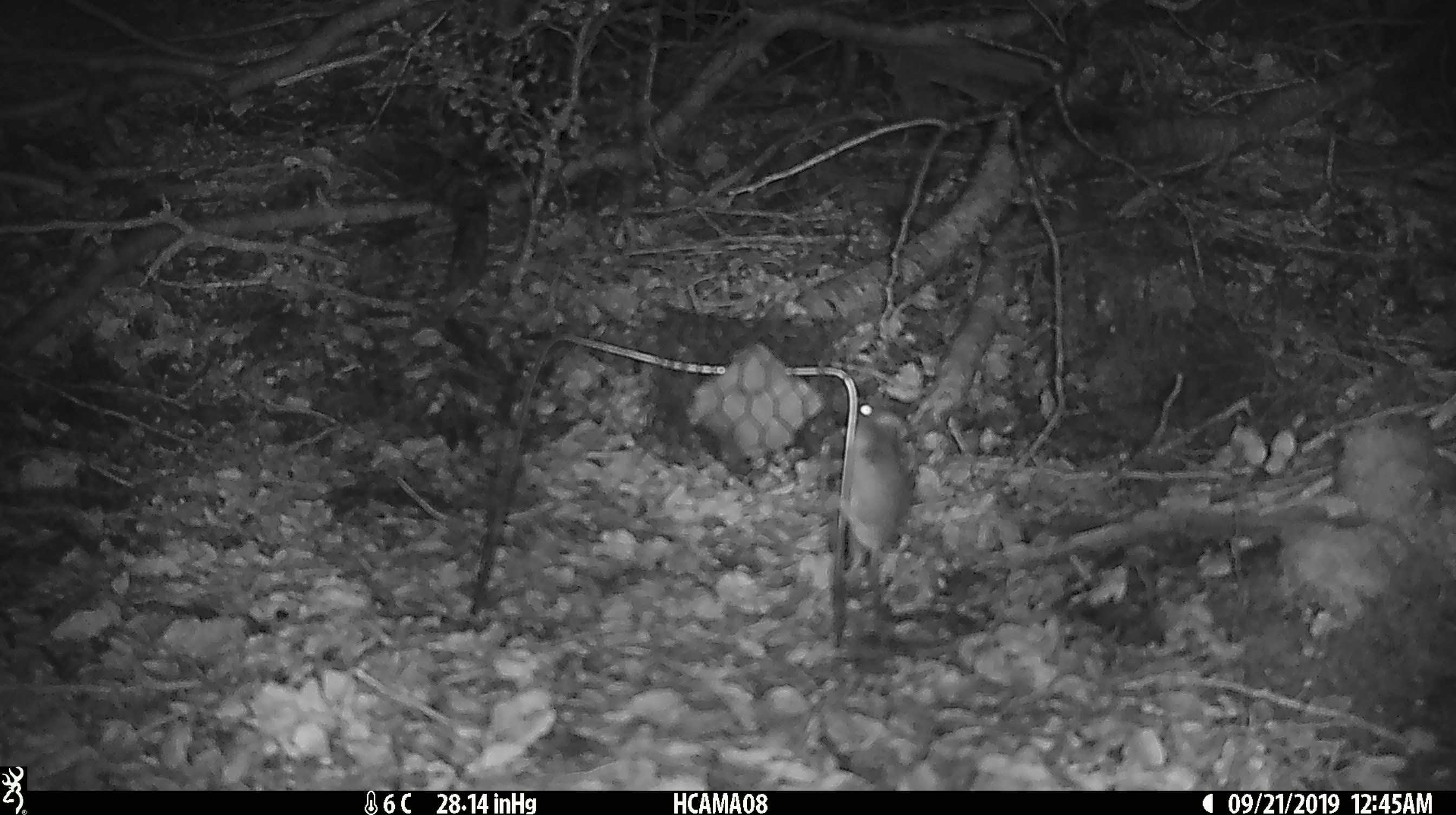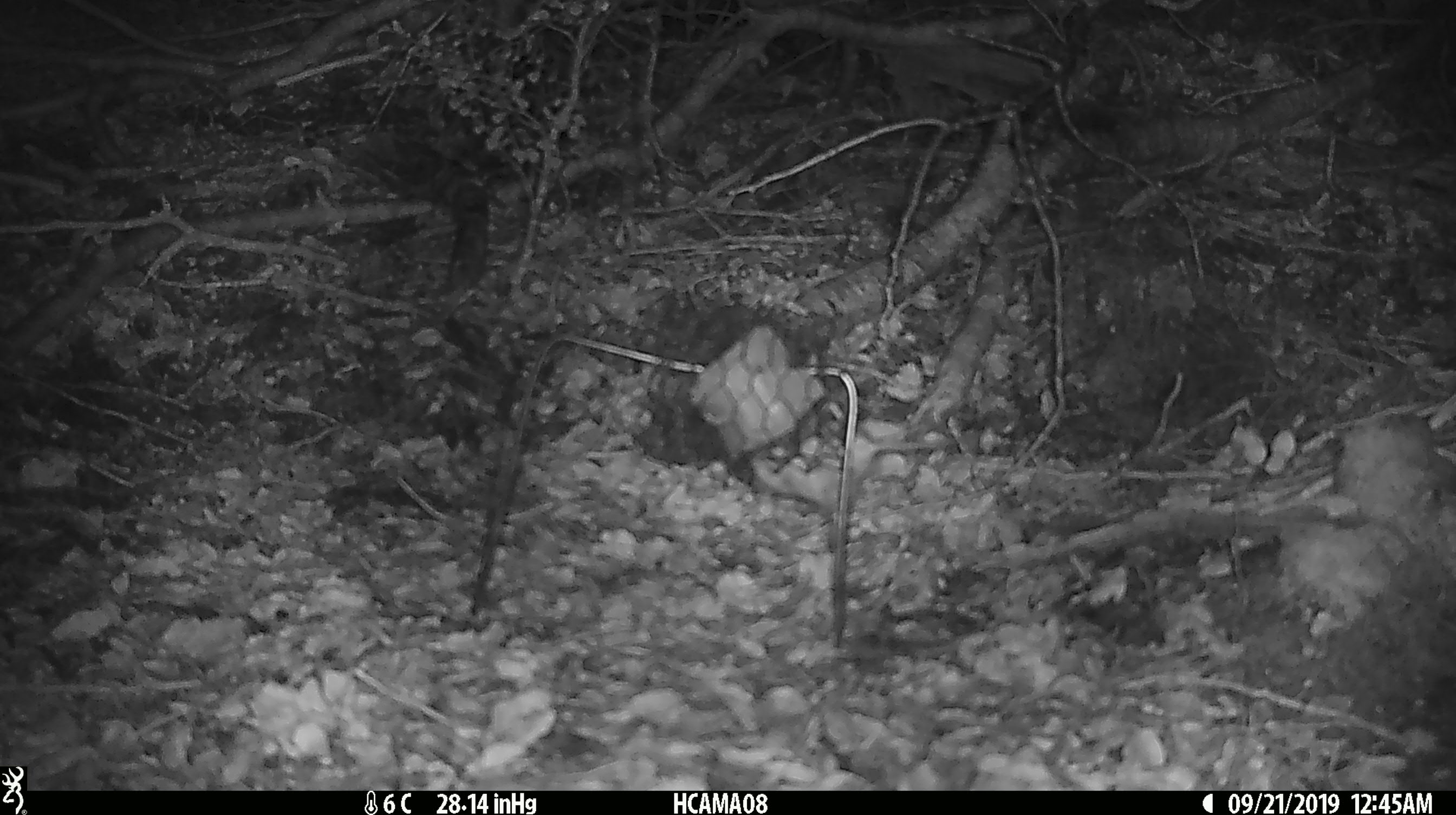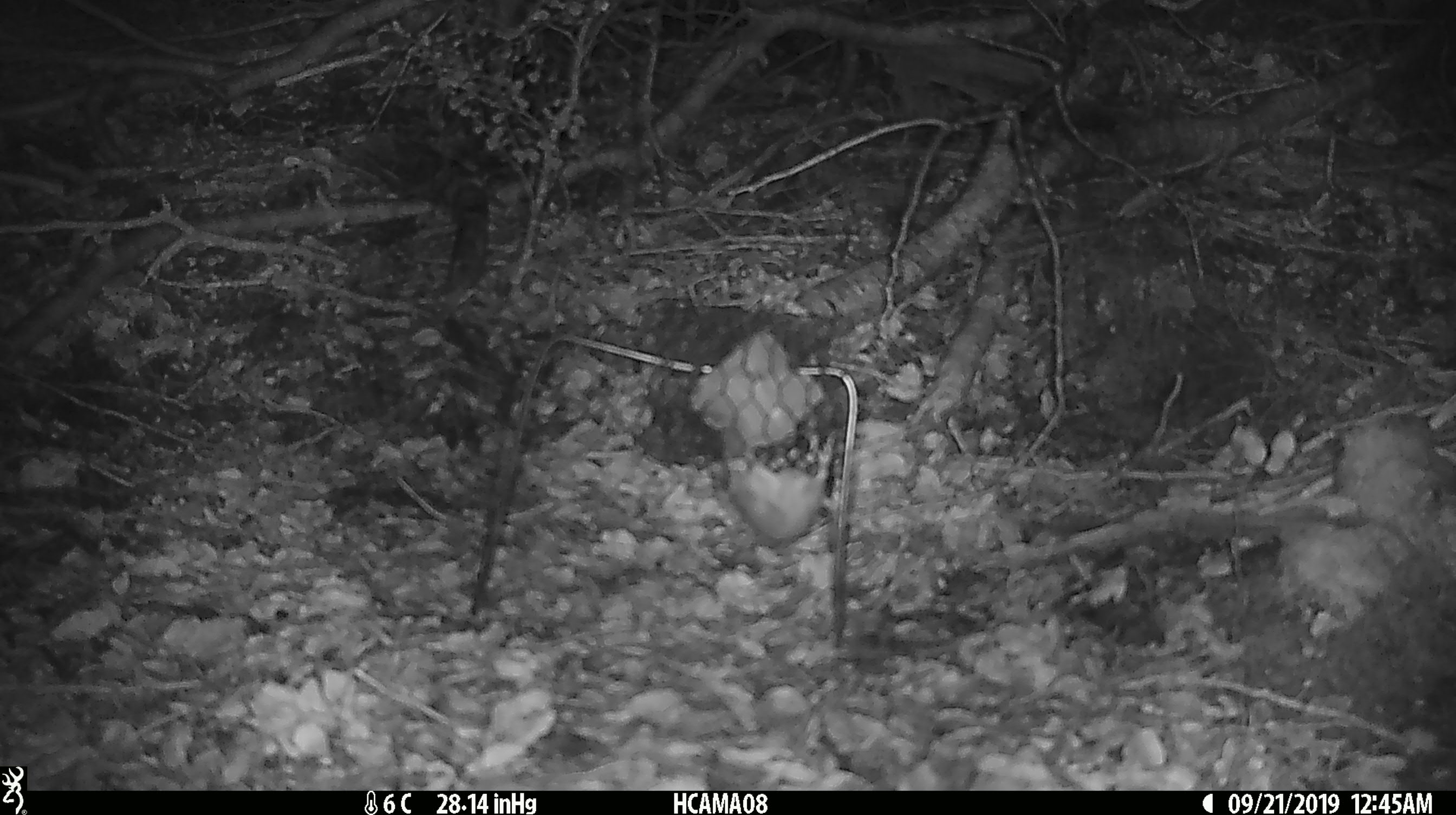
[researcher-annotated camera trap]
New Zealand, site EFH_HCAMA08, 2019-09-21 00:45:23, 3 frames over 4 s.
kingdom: Animalia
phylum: Chordata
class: Mammalia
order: Rodentia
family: Muridae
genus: Mus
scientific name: Mus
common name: mouse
Mouse (Mus).